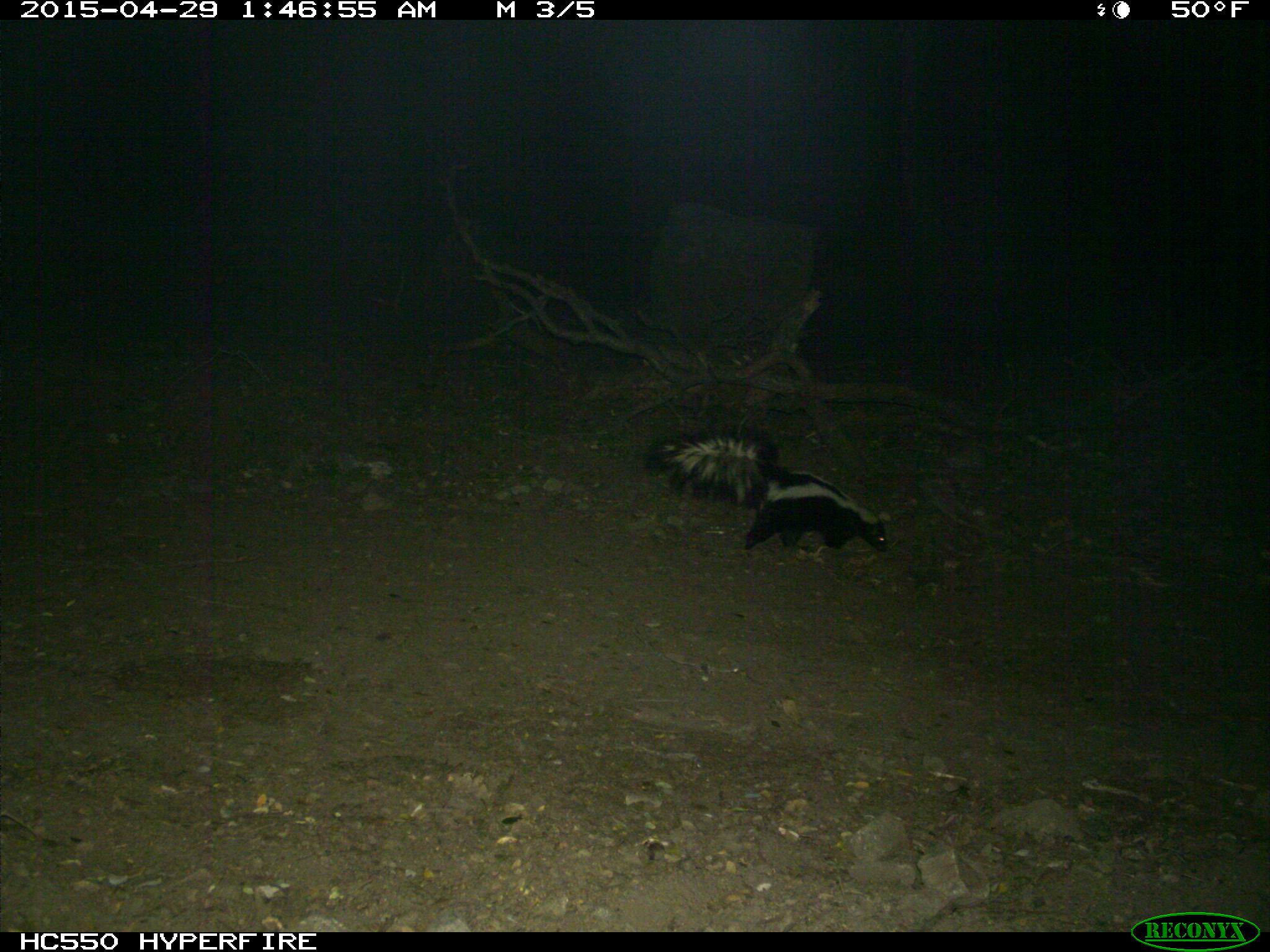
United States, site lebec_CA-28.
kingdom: Animalia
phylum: Chordata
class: Mammalia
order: Carnivora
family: Mephitidae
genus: Mephitis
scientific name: Mephitis mephitis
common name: striped skunk